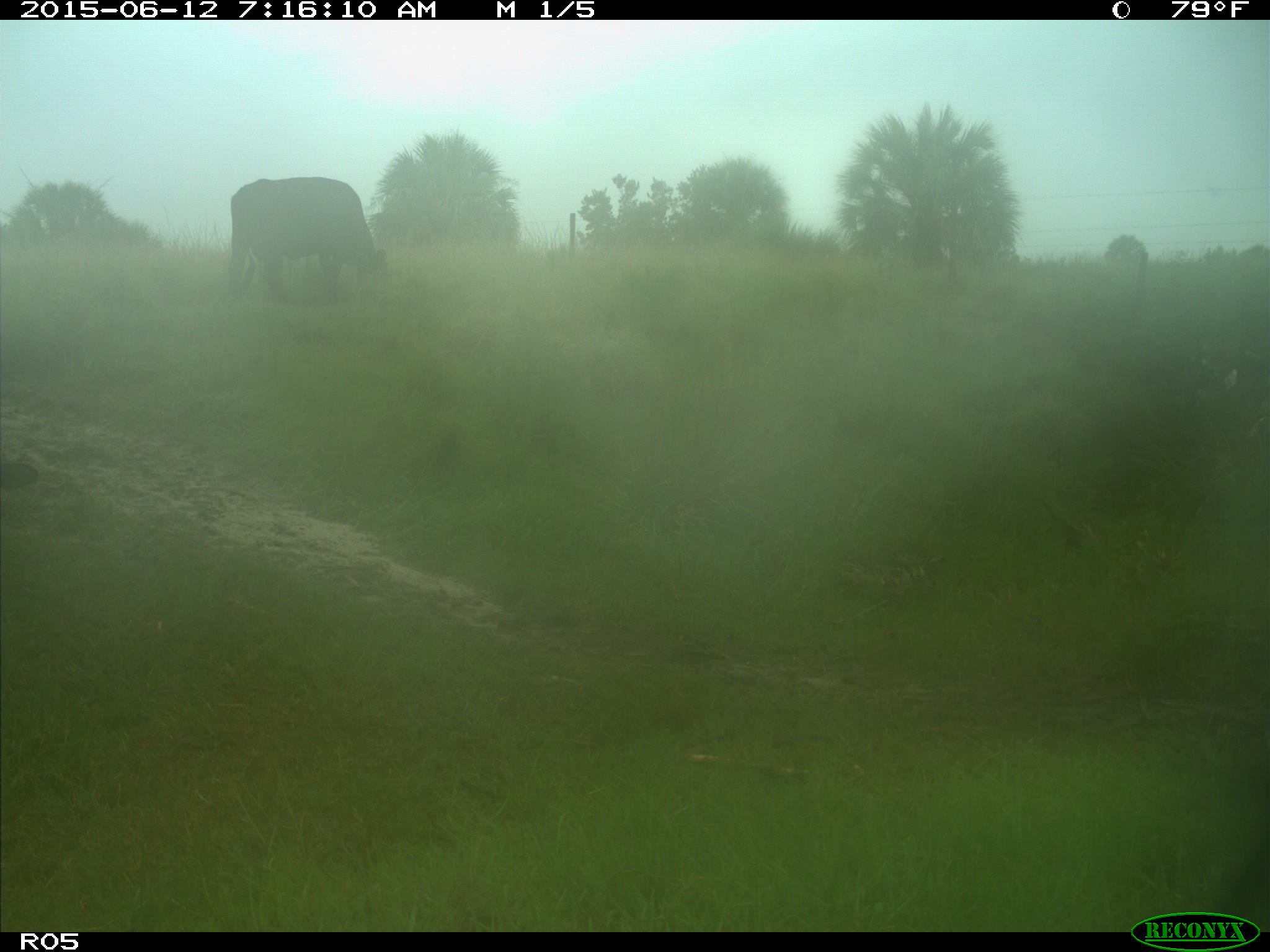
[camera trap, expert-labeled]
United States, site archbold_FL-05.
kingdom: Animalia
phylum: Chordata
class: Mammalia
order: Artiodactyla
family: Bovidae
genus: Bos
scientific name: Bos taurus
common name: domestic cow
Bos taurus (domestic cow).